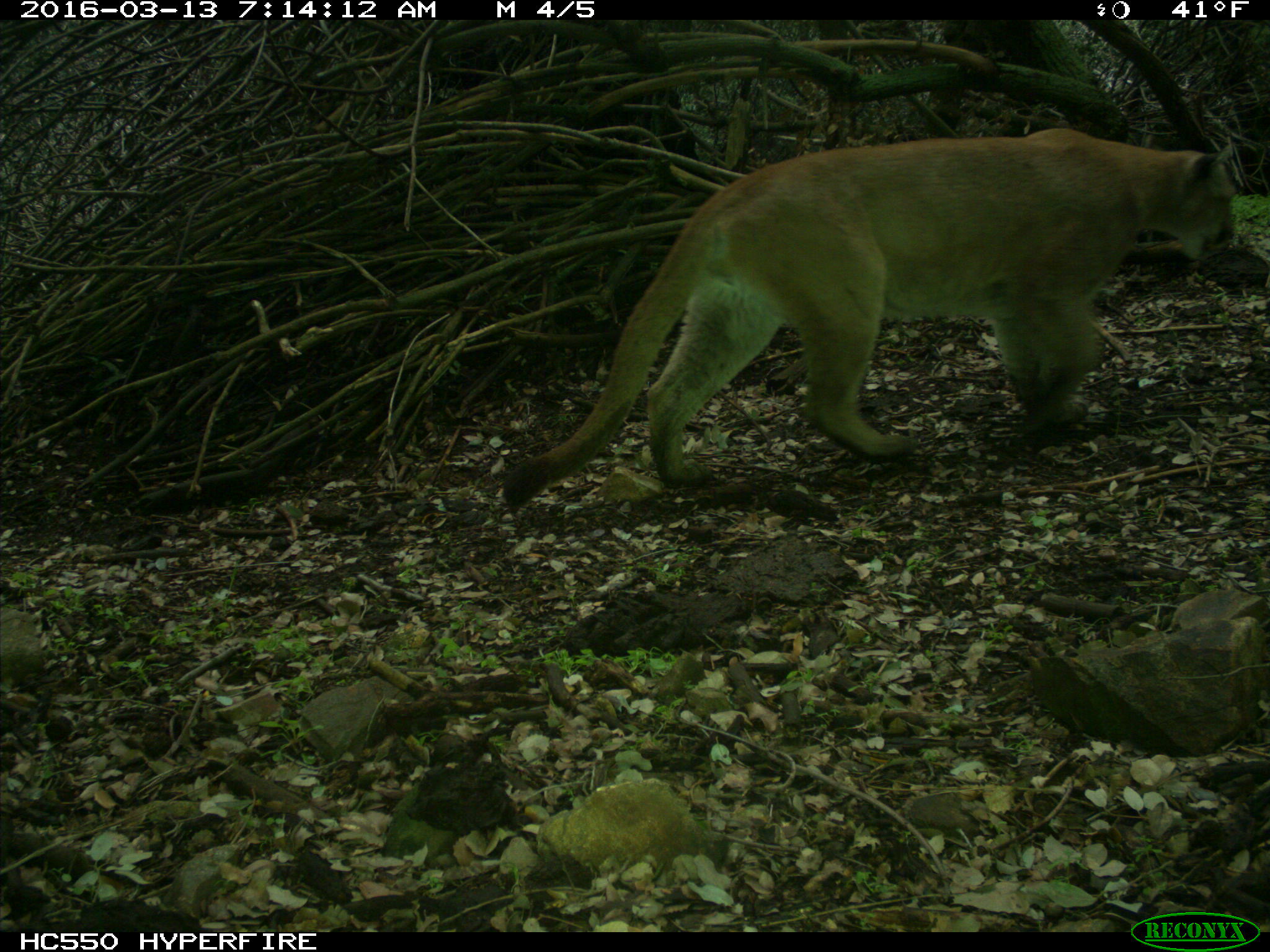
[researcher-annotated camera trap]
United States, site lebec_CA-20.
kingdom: Animalia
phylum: Chordata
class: Mammalia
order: Carnivora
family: Felidae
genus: Puma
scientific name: Puma concolor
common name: mountain lion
Puma concolor (mountain lion).